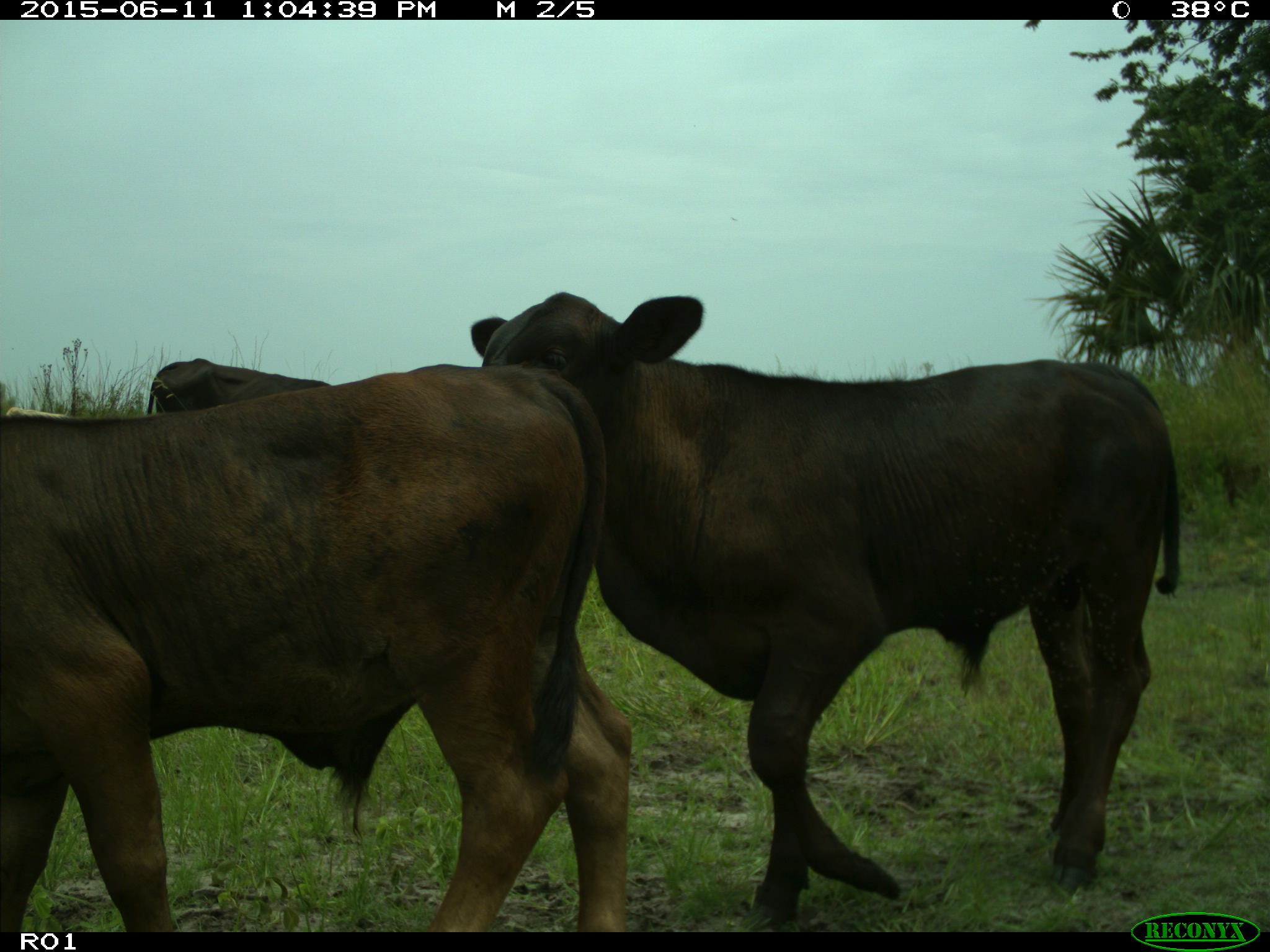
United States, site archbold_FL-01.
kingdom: Animalia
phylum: Chordata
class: Mammalia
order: Artiodactyla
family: Bovidae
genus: Bos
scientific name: Bos taurus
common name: domestic cow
Bos taurus (domestic cow).